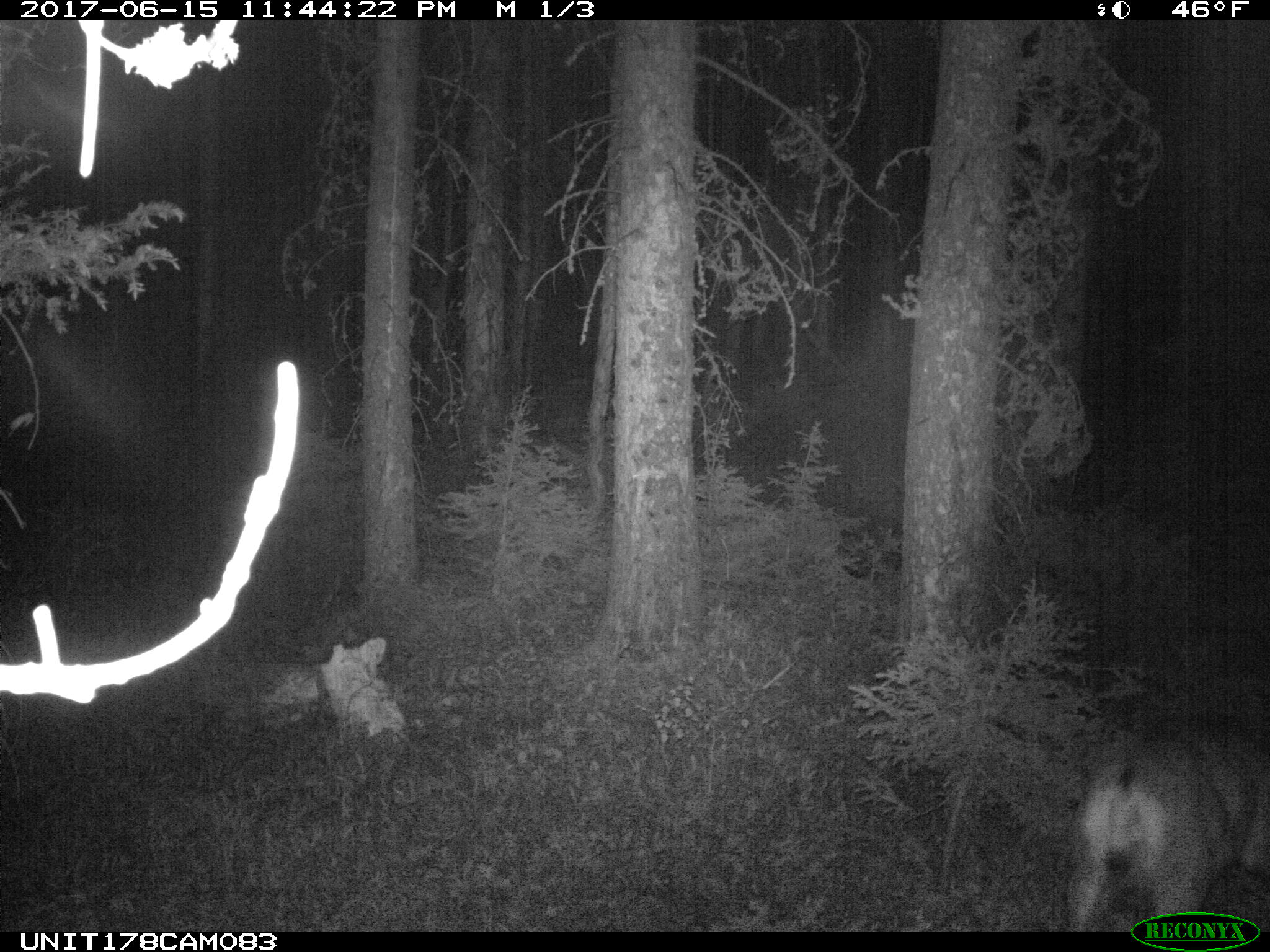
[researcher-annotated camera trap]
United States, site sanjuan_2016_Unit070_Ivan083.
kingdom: Animalia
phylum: Chordata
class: Mammalia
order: Artiodactyla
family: Cervidae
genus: Odocoileus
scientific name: Odocoileus hemionus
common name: mule deer